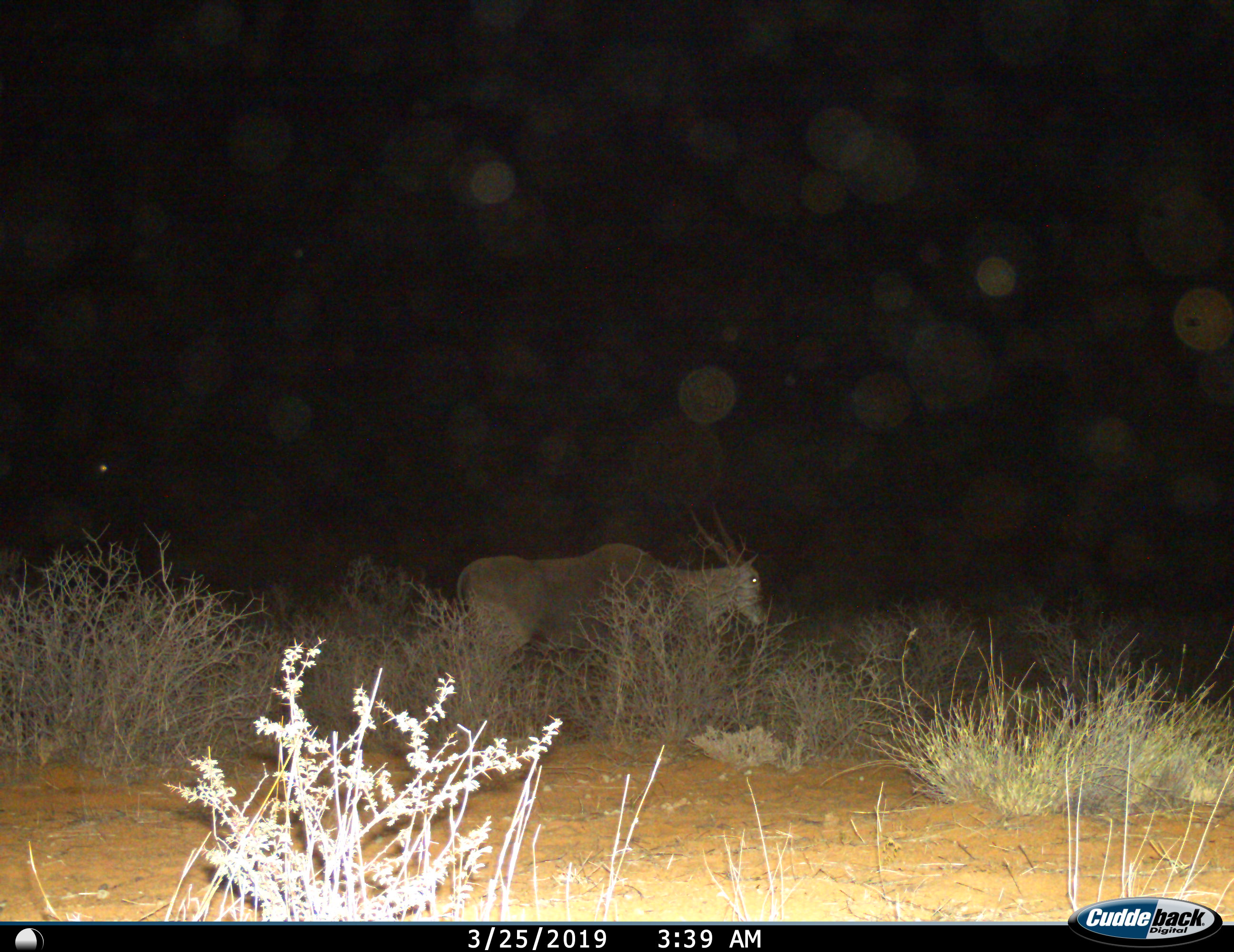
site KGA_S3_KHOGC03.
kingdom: Animalia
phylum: Chordata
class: Mammalia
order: Artiodactyla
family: Bovidae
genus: Tragelaphus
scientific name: Tragelaphus oryx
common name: eland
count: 1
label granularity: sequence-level